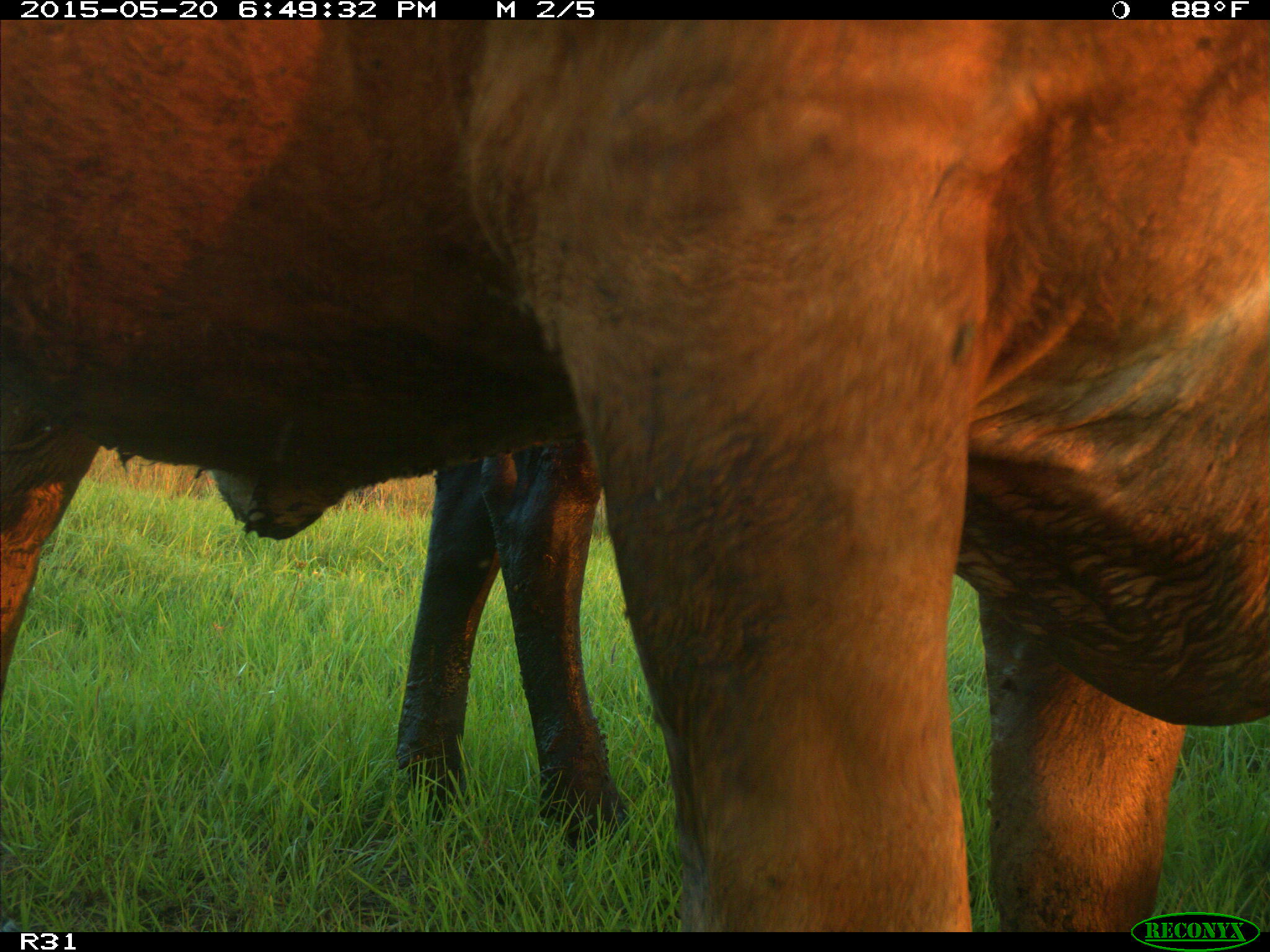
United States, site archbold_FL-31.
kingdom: Animalia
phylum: Chordata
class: Mammalia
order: Artiodactyla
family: Bovidae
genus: Bos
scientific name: Bos taurus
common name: domestic cow